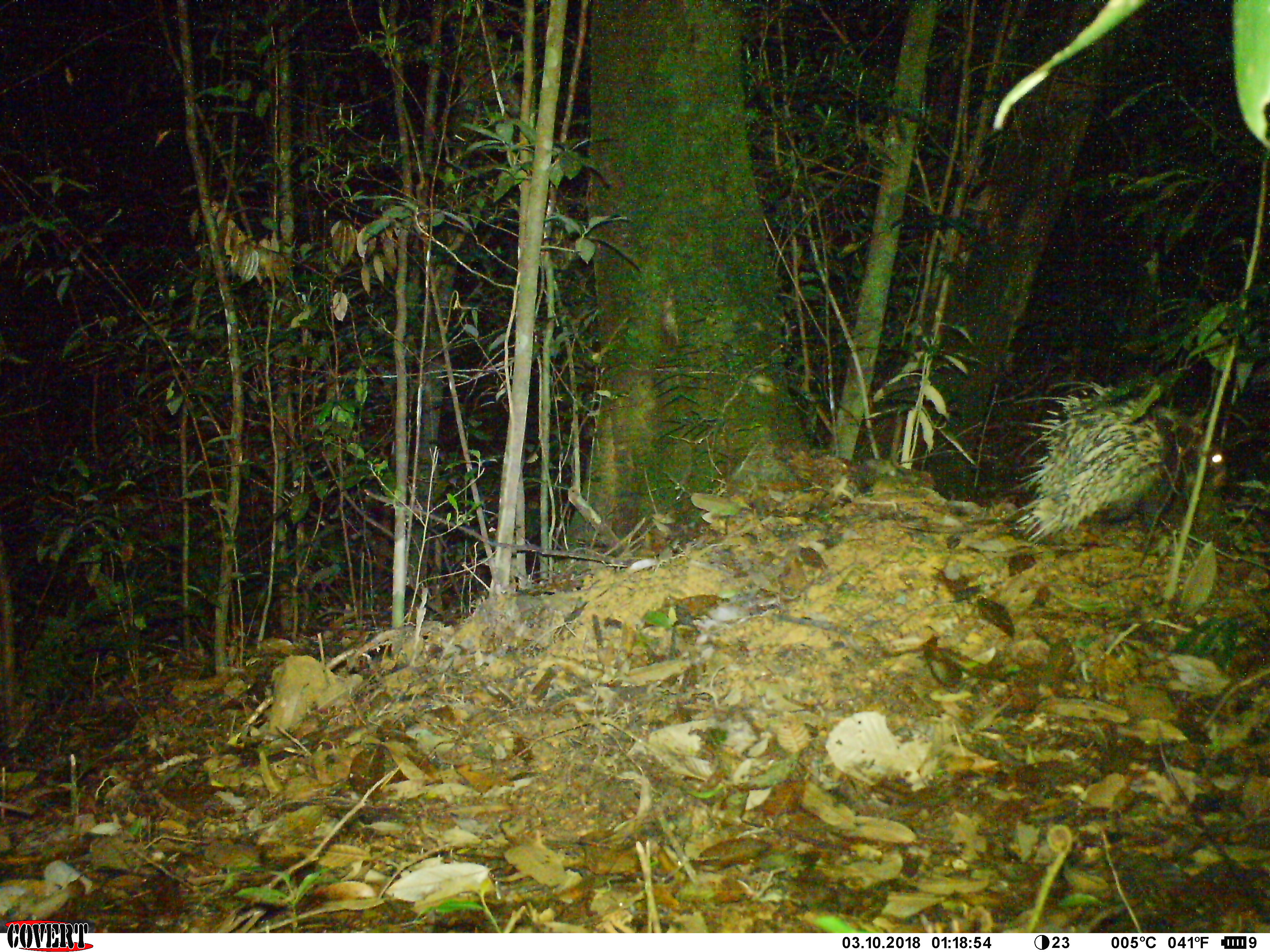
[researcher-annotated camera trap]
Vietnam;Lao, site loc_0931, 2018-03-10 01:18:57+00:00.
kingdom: Animalia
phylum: Chordata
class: Mammalia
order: Rodentia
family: Hystricidae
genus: Hystrix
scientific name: Hystrix brachyura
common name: malayan porcupine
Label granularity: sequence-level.